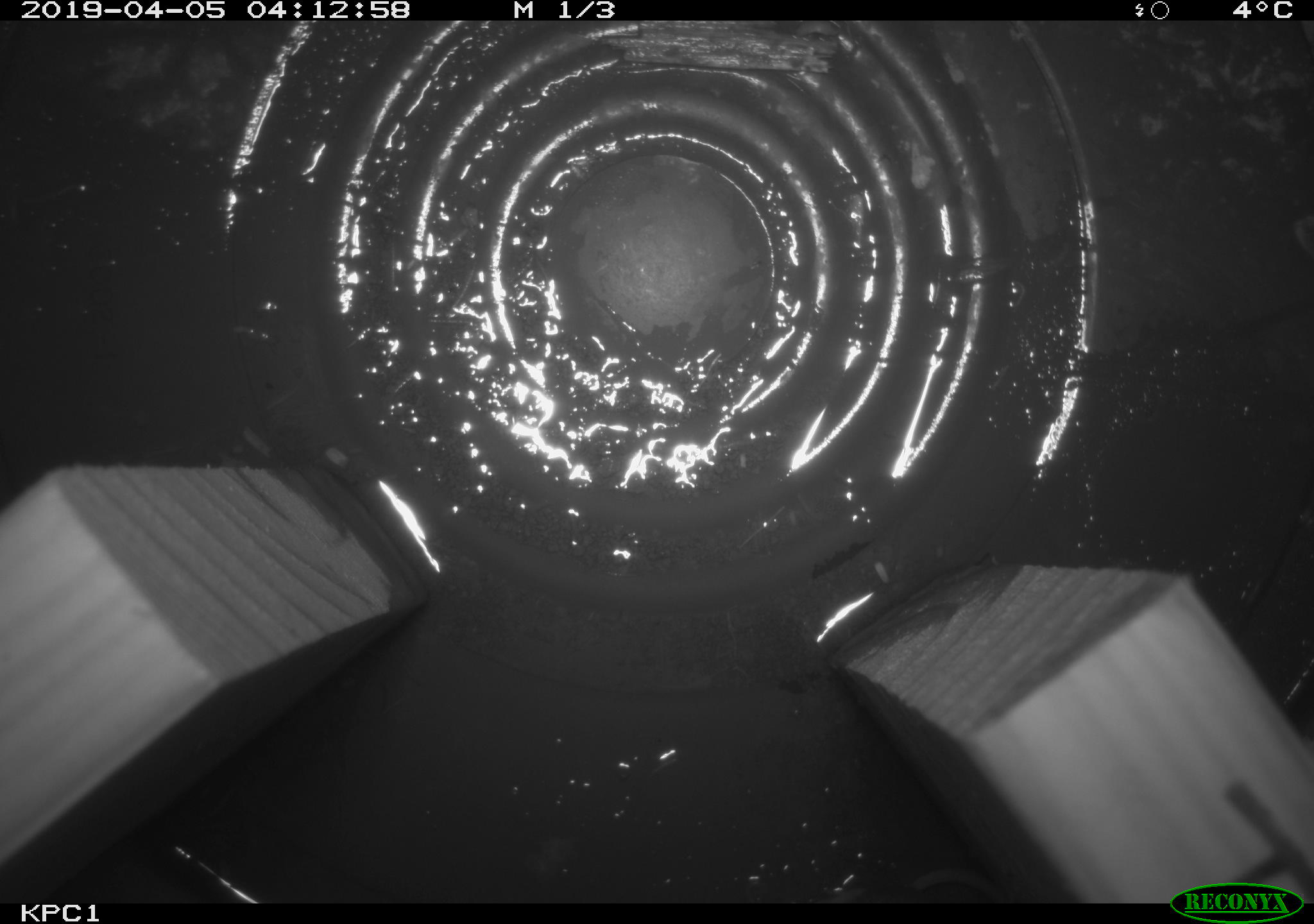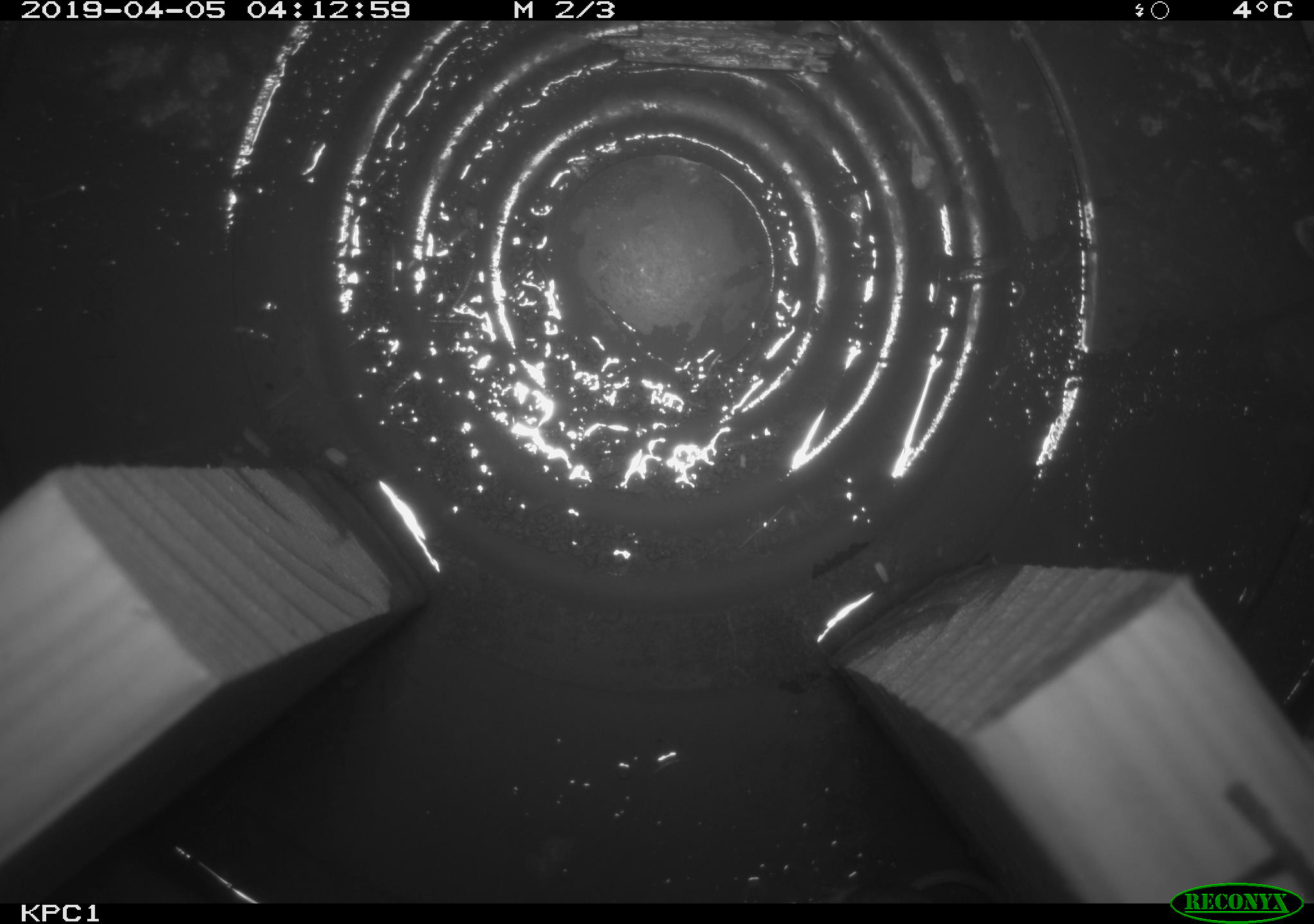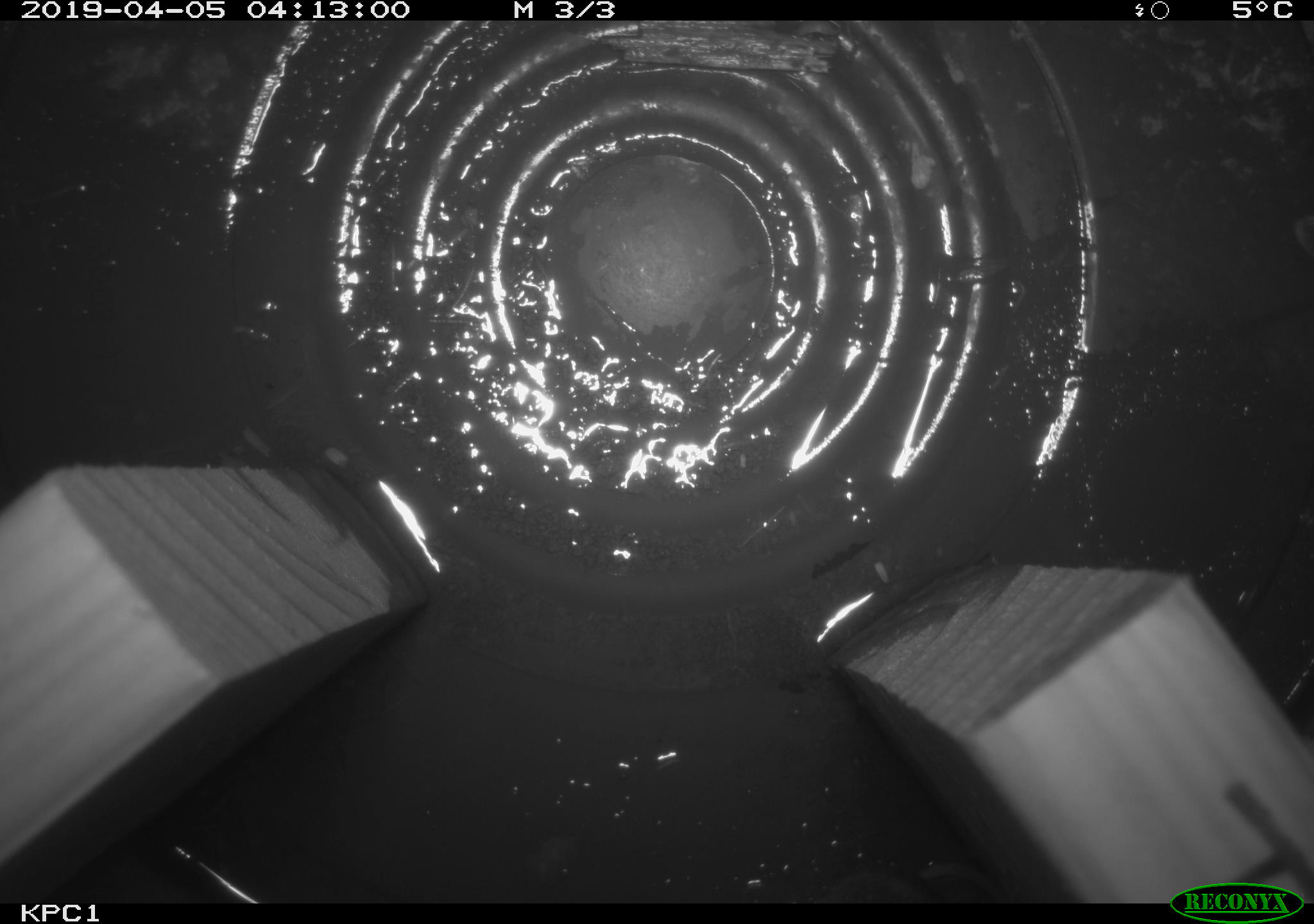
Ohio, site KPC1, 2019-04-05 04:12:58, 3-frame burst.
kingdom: Animalia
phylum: Chordata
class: Mammalia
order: Eulipotyphla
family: Soricidae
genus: Sorex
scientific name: Sorex cinereus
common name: masked shrew